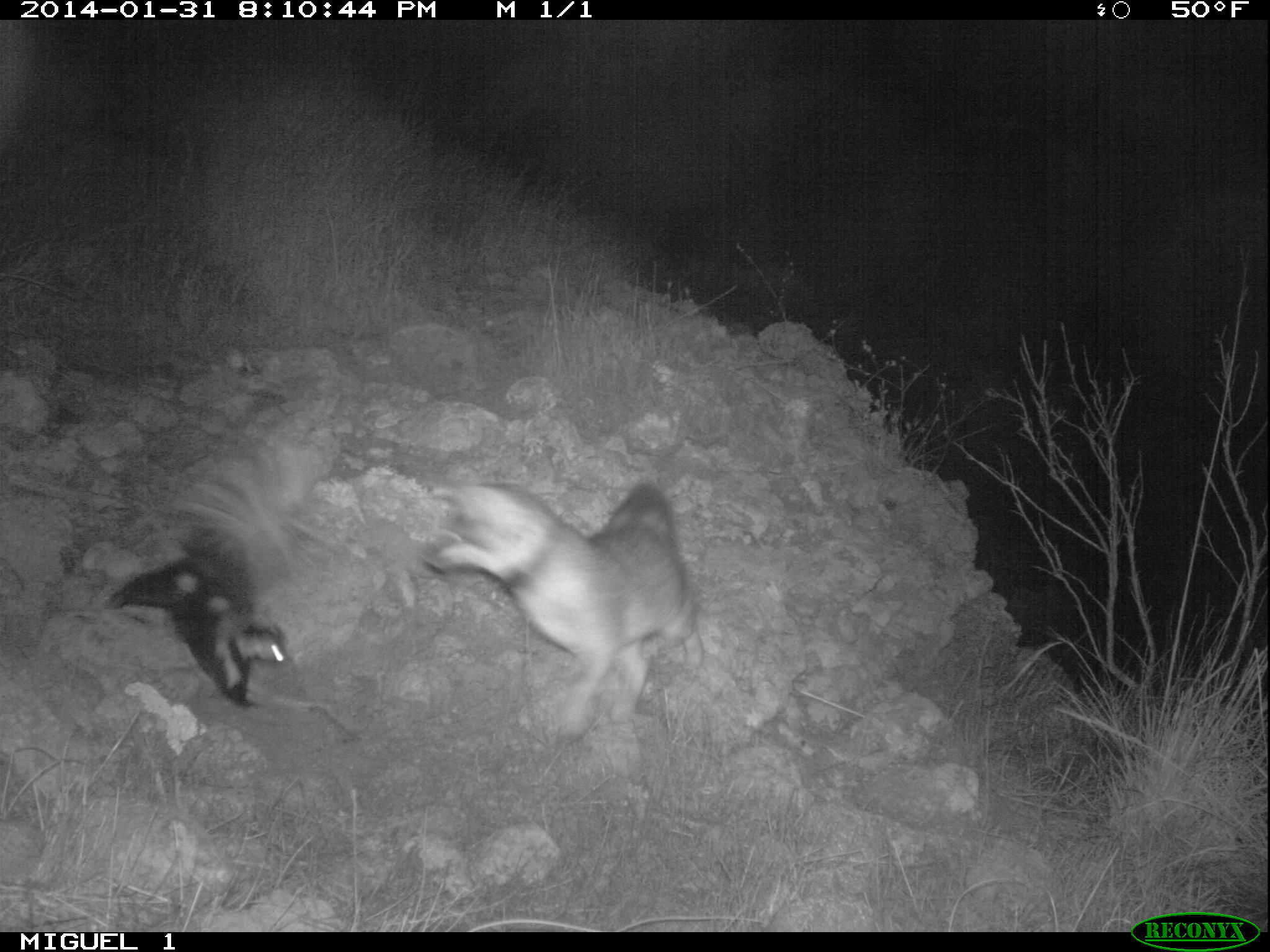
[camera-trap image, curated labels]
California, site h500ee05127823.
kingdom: Animalia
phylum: Chordata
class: Mammalia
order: Carnivora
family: Canidae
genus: Urocyon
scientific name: Urocyon littoralis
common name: island fox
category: fox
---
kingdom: Animalia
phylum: Chordata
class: Mammalia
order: Carnivora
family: Mephitidae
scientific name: Mephitidae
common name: skunk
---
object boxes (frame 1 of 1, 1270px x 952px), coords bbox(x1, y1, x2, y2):
fox: bbox(423, 477, 698, 740)
skunk: bbox(104, 439, 346, 710)